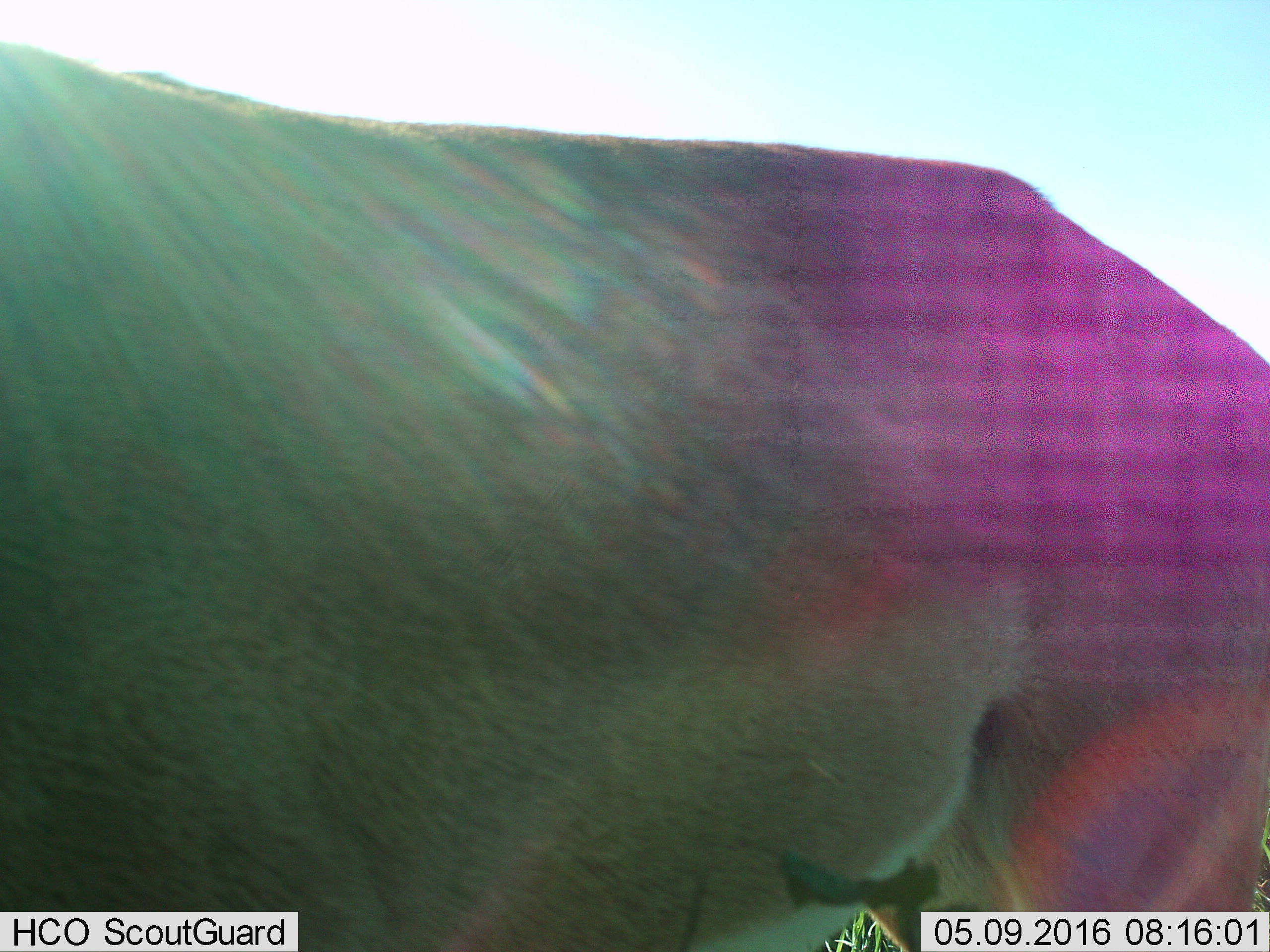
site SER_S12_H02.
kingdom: Animalia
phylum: Chordata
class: Mammalia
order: Artiodactyla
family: Bovidae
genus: Aepyceros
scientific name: Aepyceros melampus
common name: impala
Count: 1.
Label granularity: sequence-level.